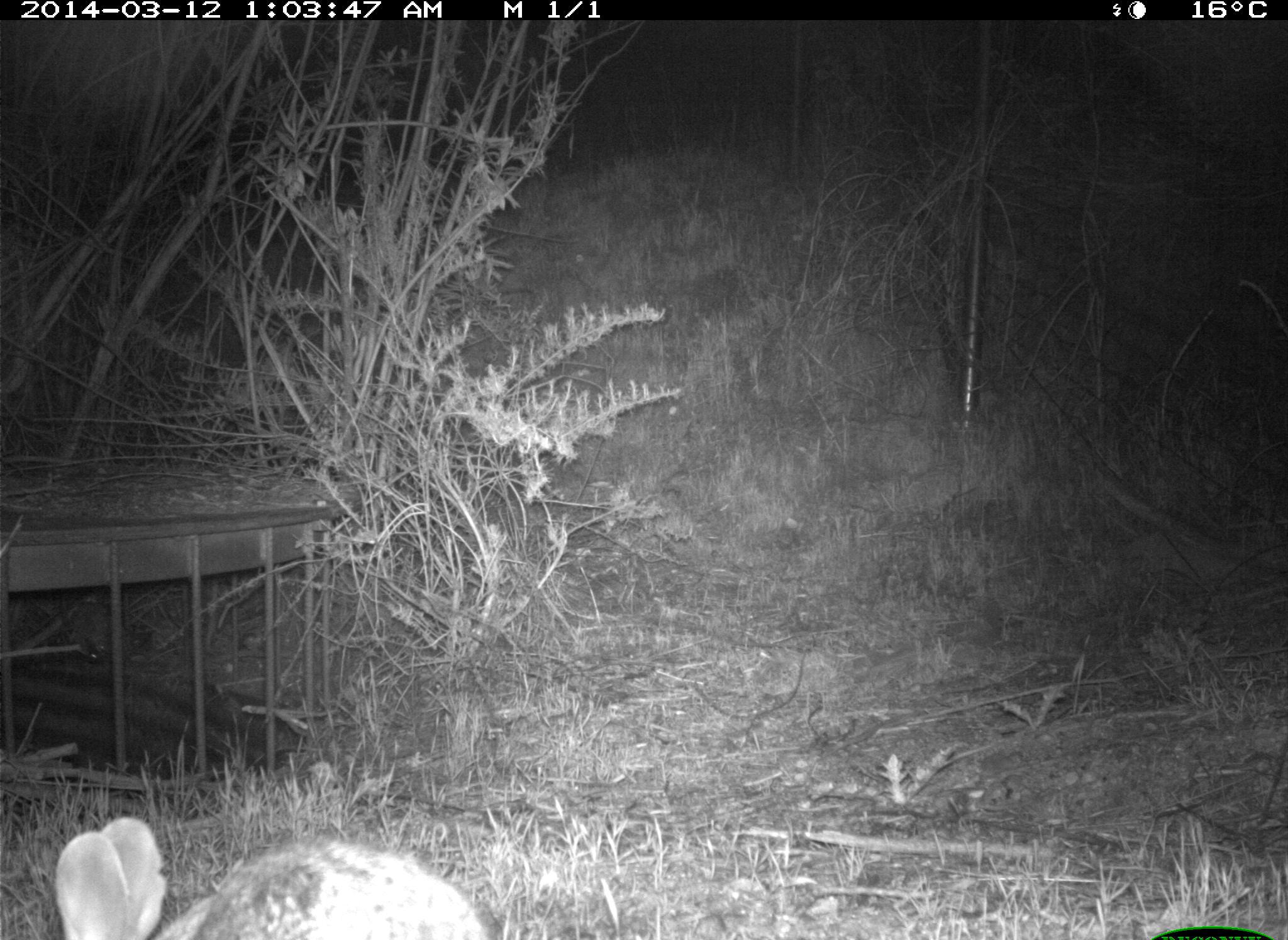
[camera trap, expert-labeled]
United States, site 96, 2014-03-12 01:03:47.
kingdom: Animalia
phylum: Chordata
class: Mammalia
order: Lagomorpha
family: Leporidae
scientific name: Leporidae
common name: rabbits and hares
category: rabbit